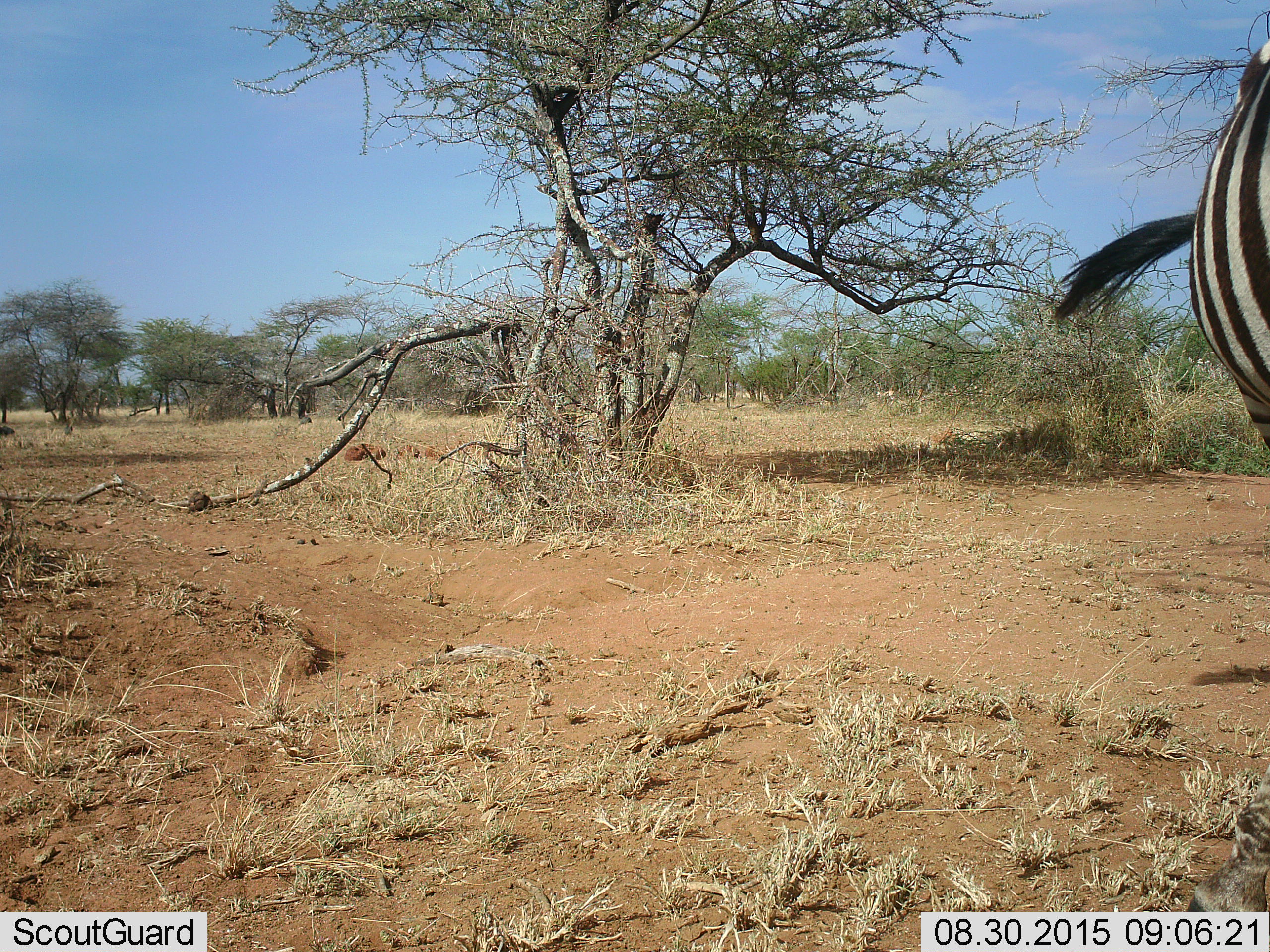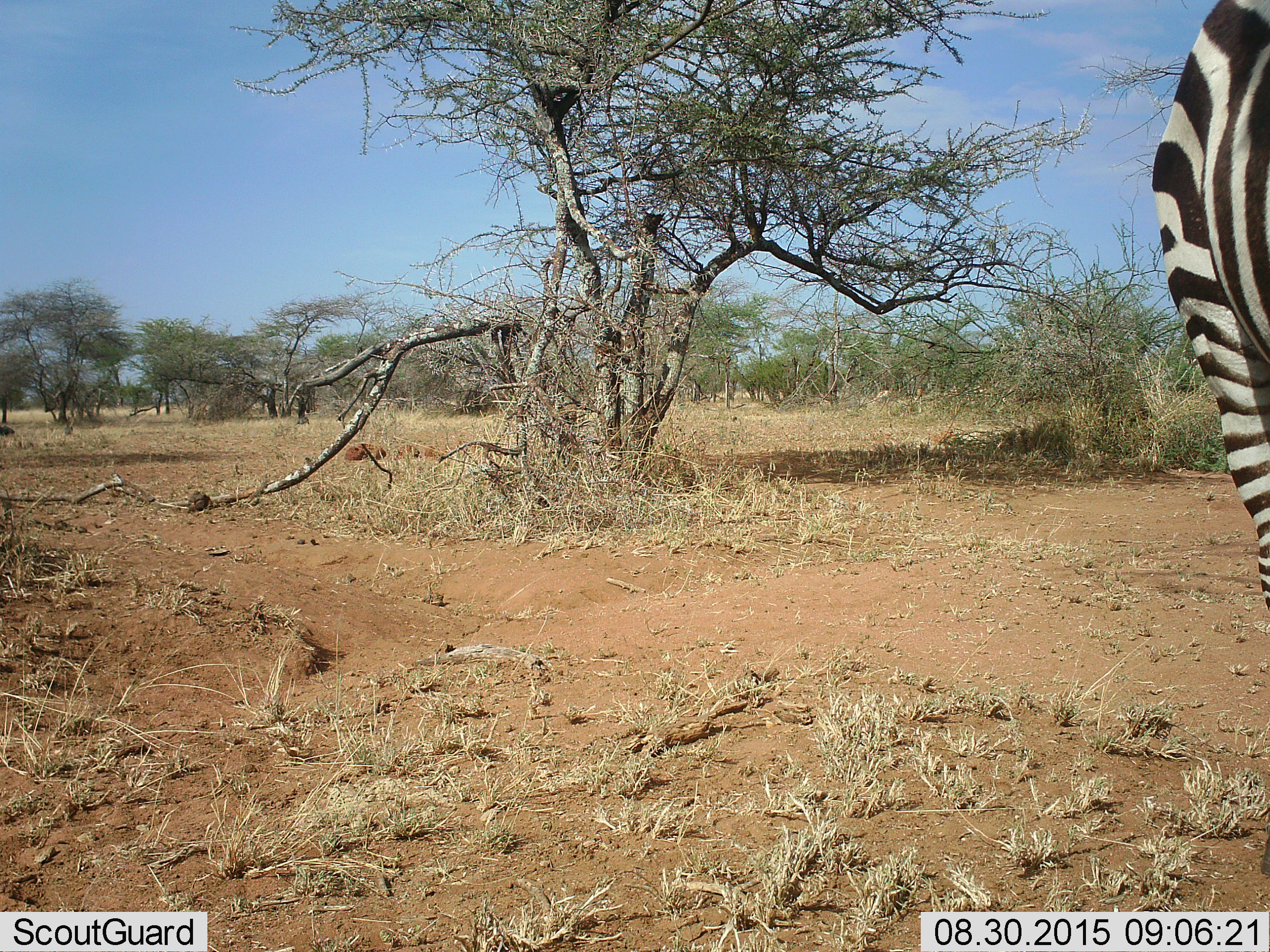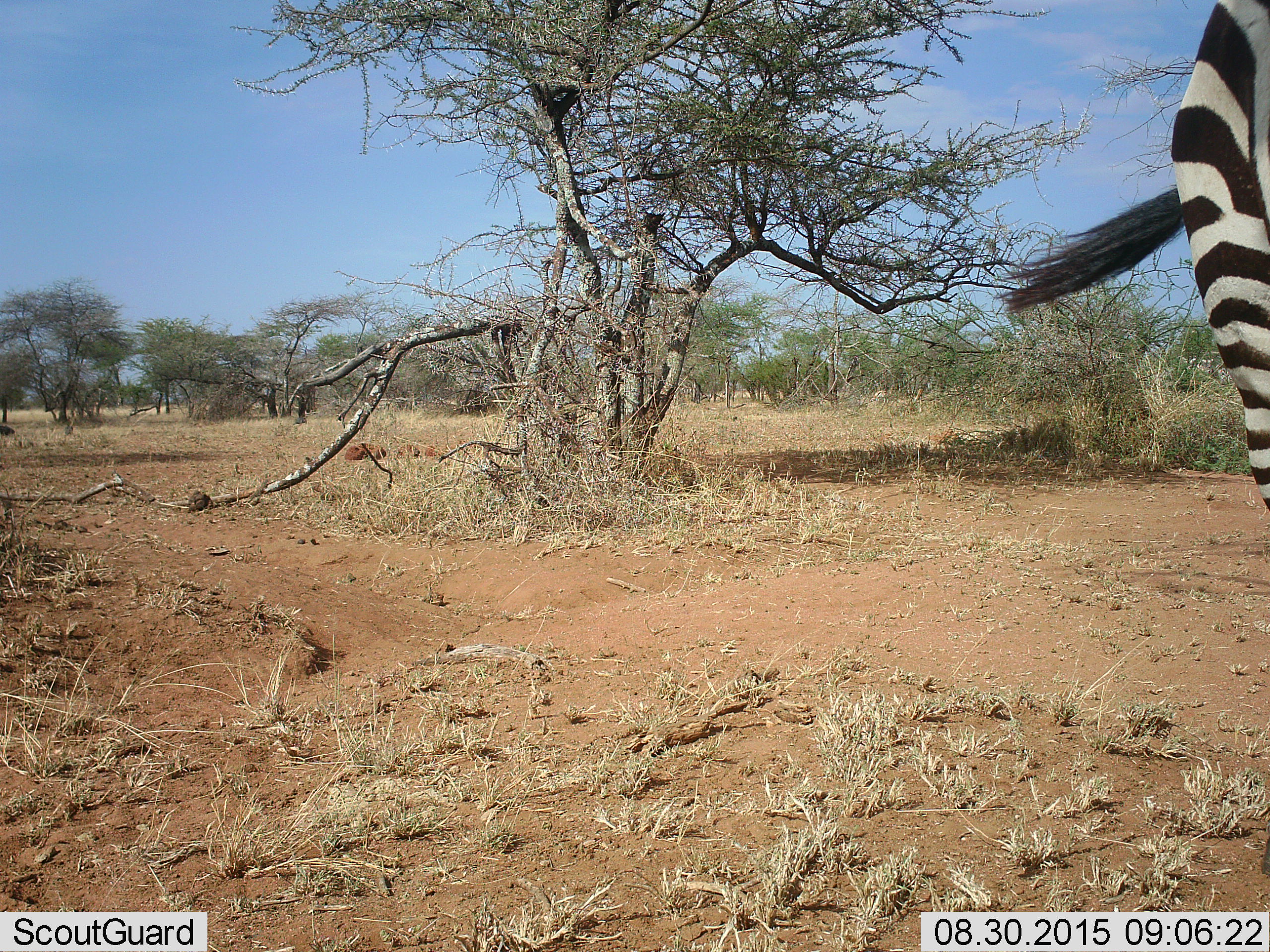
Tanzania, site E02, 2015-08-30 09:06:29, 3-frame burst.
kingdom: Animalia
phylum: Chordata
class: Mammalia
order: Perissodactyla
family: Equidae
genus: Equus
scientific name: Equus quagga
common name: plains zebra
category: zebra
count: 1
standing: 50%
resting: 0%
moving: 56%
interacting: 0%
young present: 0%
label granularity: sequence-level